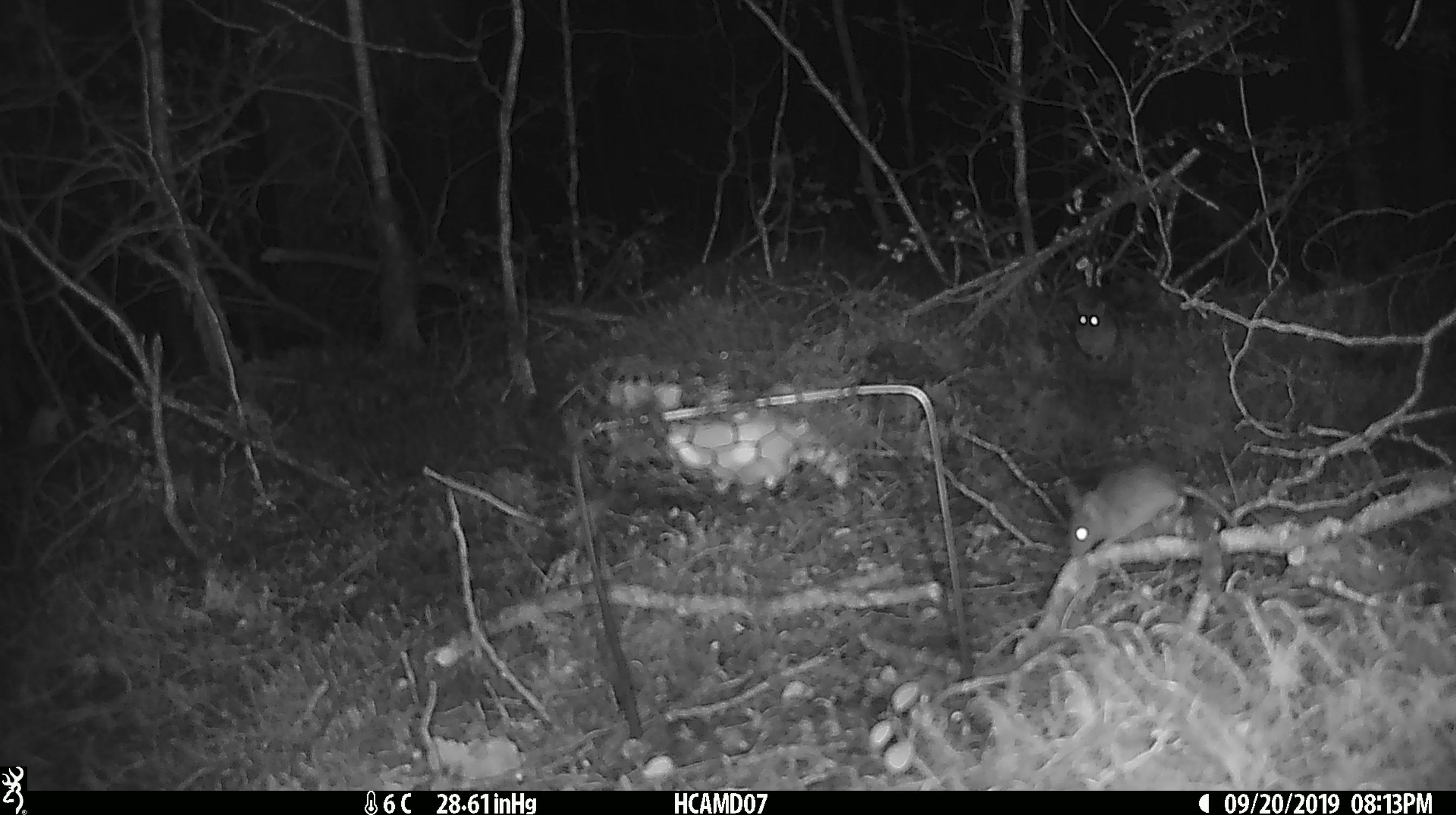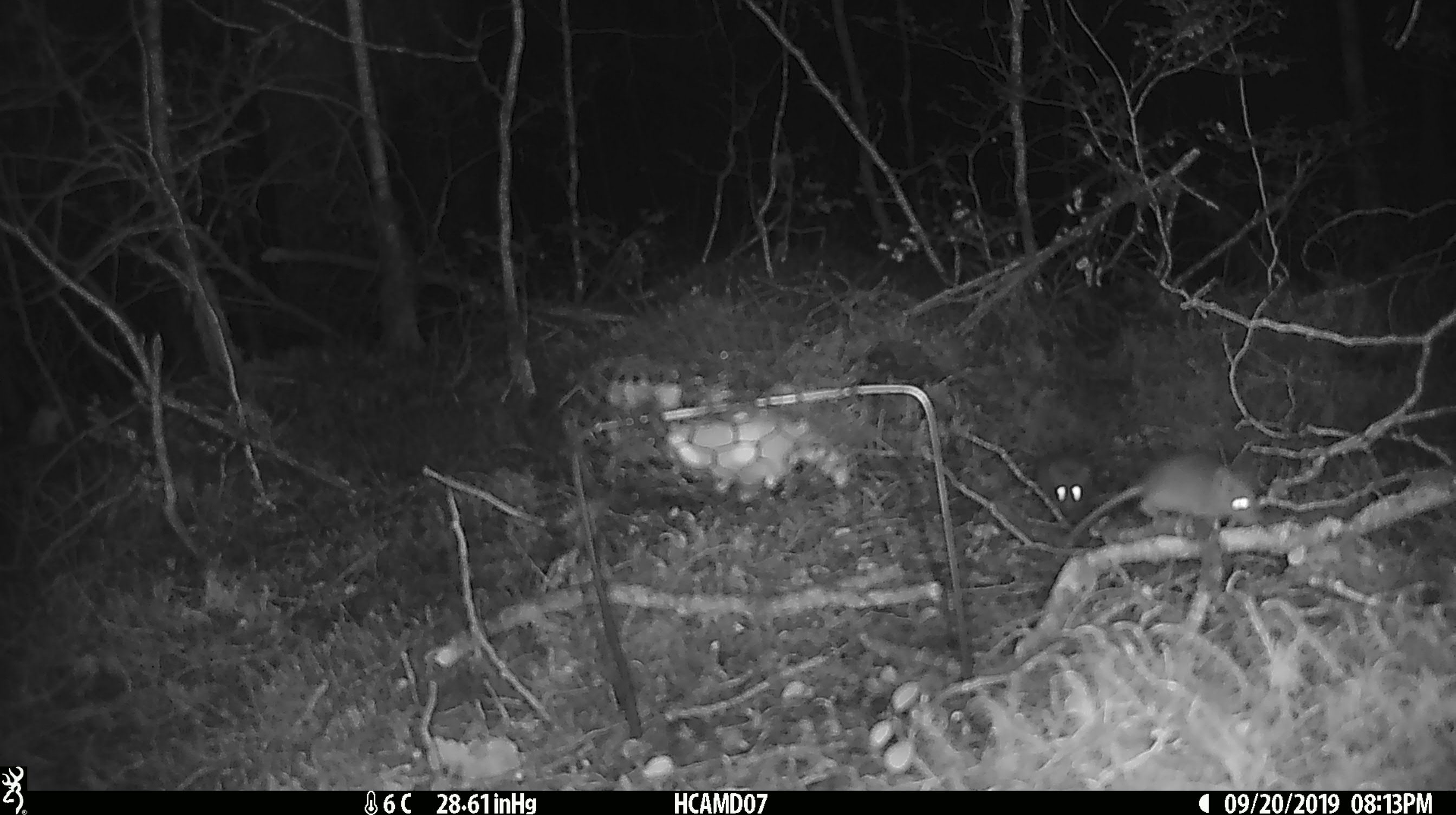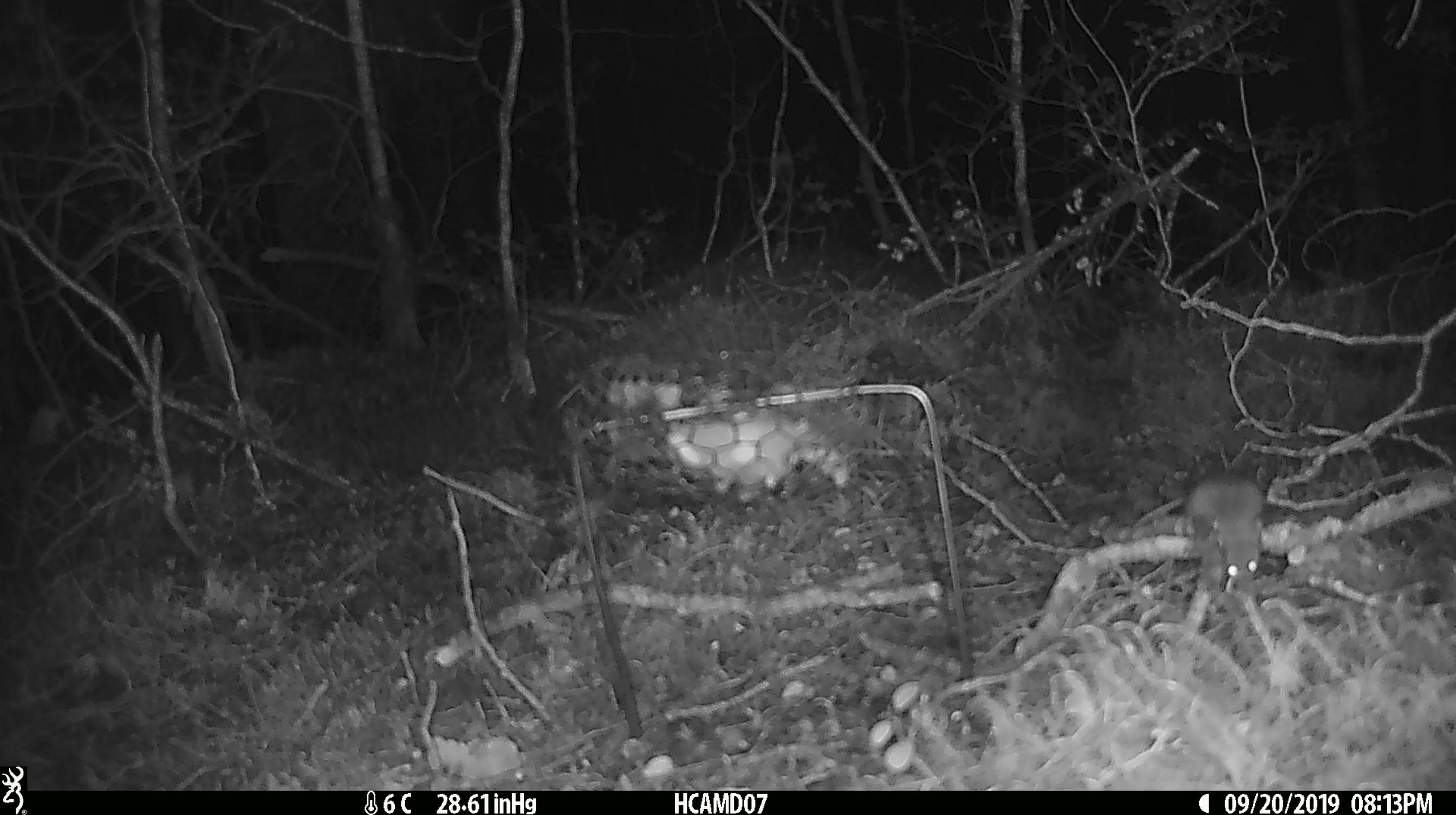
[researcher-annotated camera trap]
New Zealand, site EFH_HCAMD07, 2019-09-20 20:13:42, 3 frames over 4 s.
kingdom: Animalia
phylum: Chordata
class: Mammalia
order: Rodentia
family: Muridae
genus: Mus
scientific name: Mus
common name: mouse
Mouse (Mus).